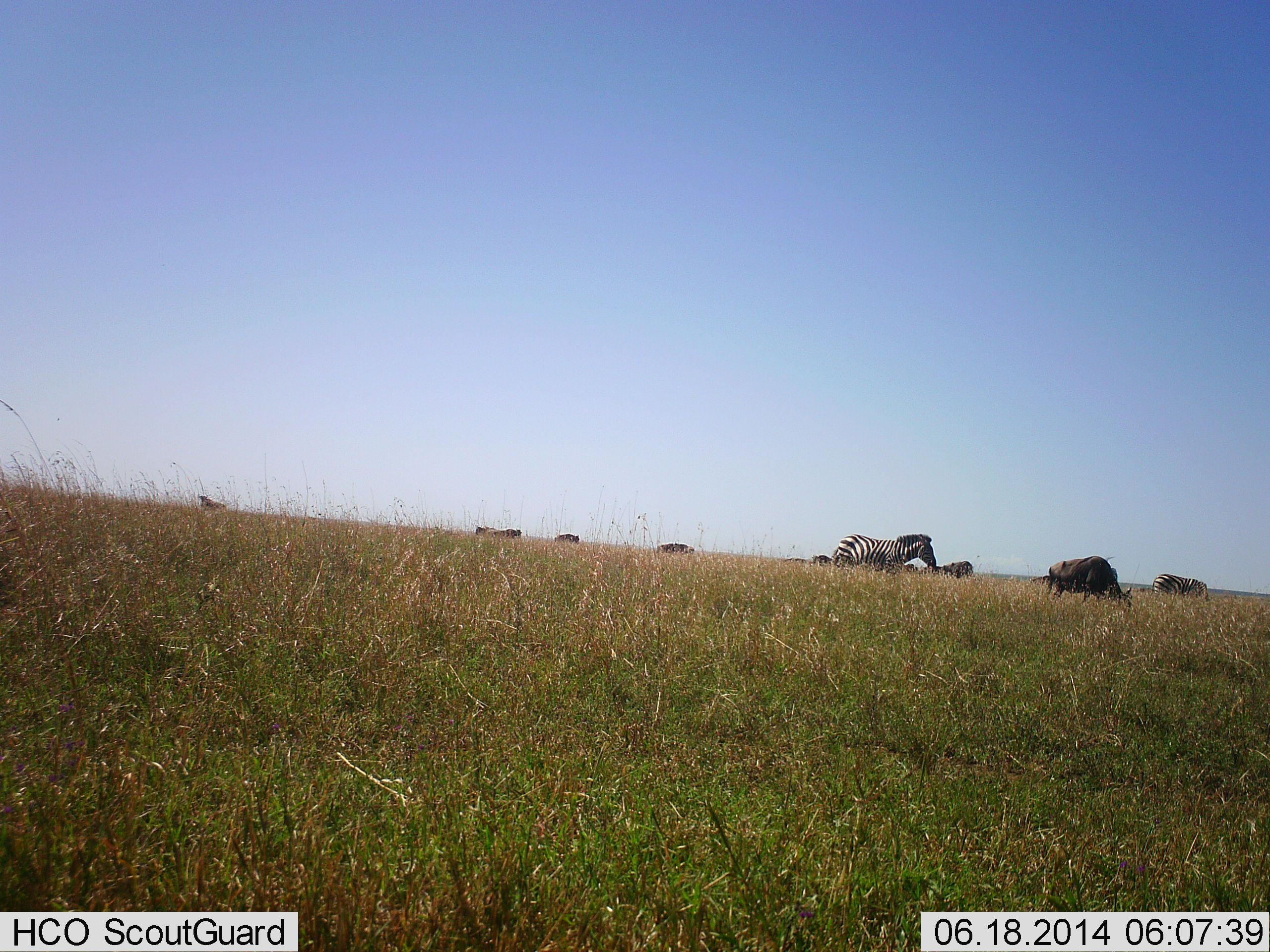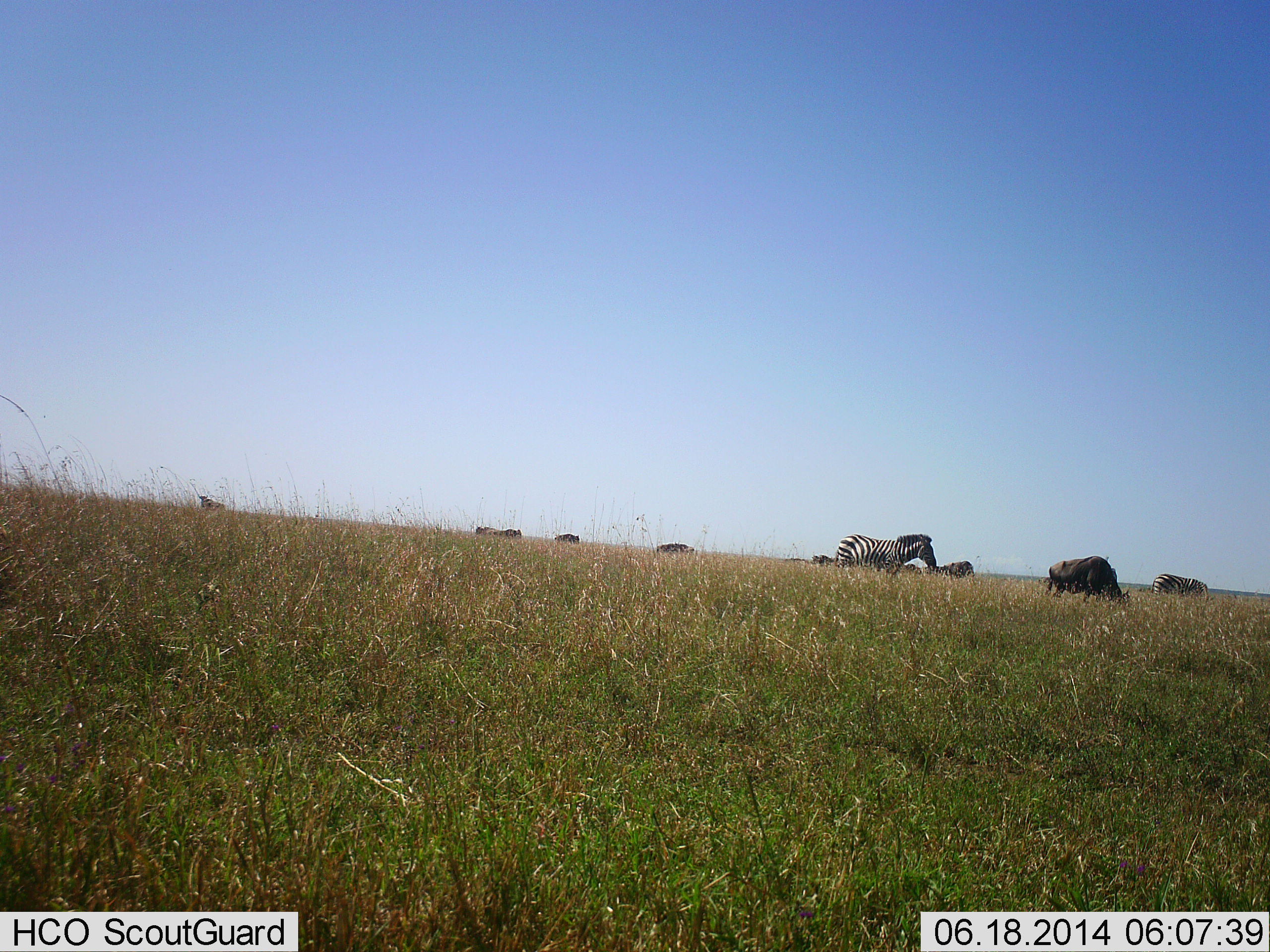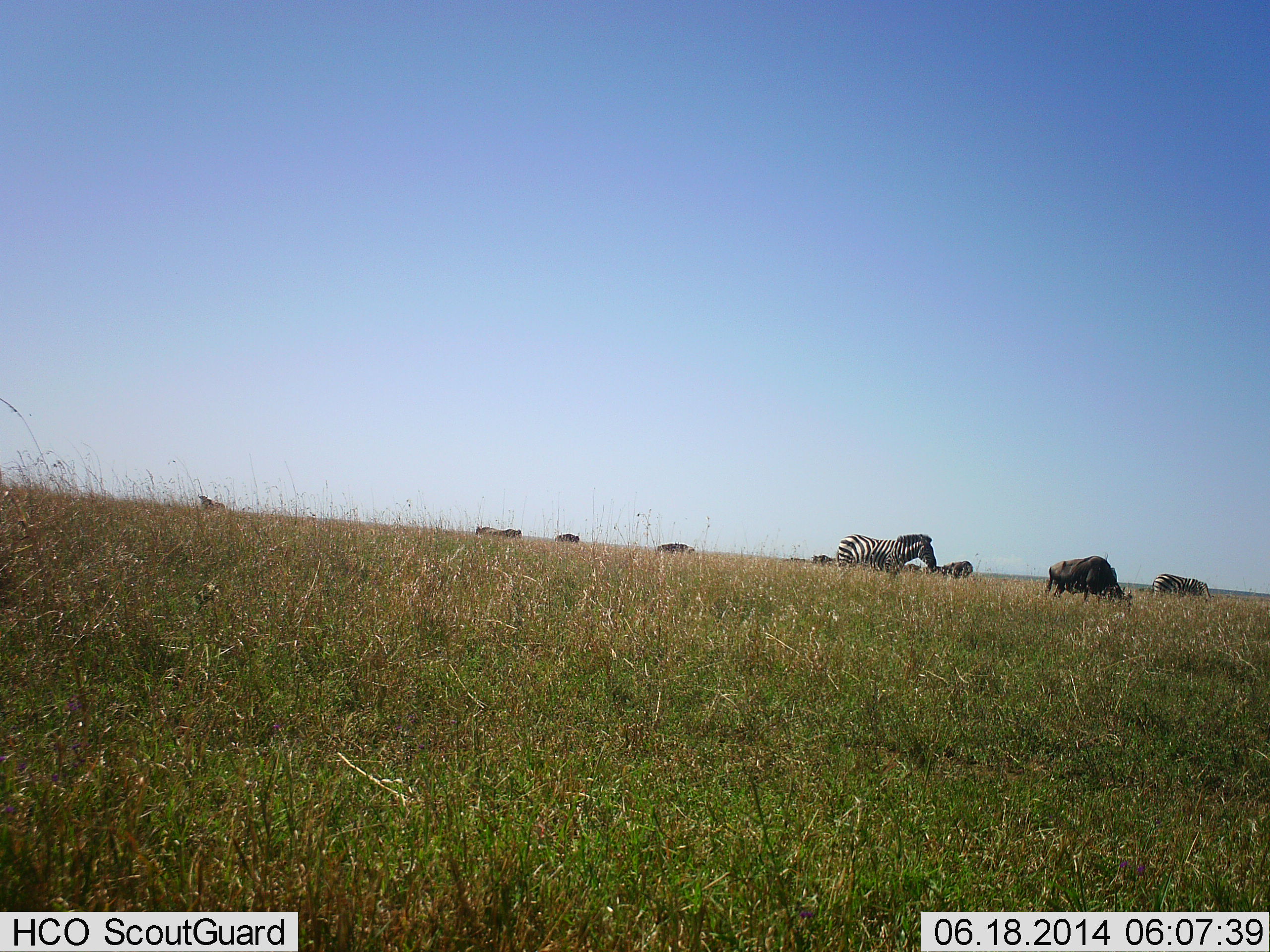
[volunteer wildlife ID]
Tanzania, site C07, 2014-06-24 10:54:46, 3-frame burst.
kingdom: Animalia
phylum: Chordata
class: Mammalia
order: Artiodactyla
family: Bovidae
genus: Connochaetes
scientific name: Connochaetes taurinus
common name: blue wildebeest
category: wildebeest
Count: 4.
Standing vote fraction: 40%.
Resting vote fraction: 0%.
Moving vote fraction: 0%.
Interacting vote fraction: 10%.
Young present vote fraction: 0%.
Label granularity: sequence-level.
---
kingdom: Animalia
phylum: Chordata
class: Mammalia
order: Perissodactyla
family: Equidae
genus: Equus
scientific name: Equus quagga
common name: plains zebra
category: zebra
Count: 2.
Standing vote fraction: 75%.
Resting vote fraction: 0%.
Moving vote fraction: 8%.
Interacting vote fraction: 8%.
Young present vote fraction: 0%.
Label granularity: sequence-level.